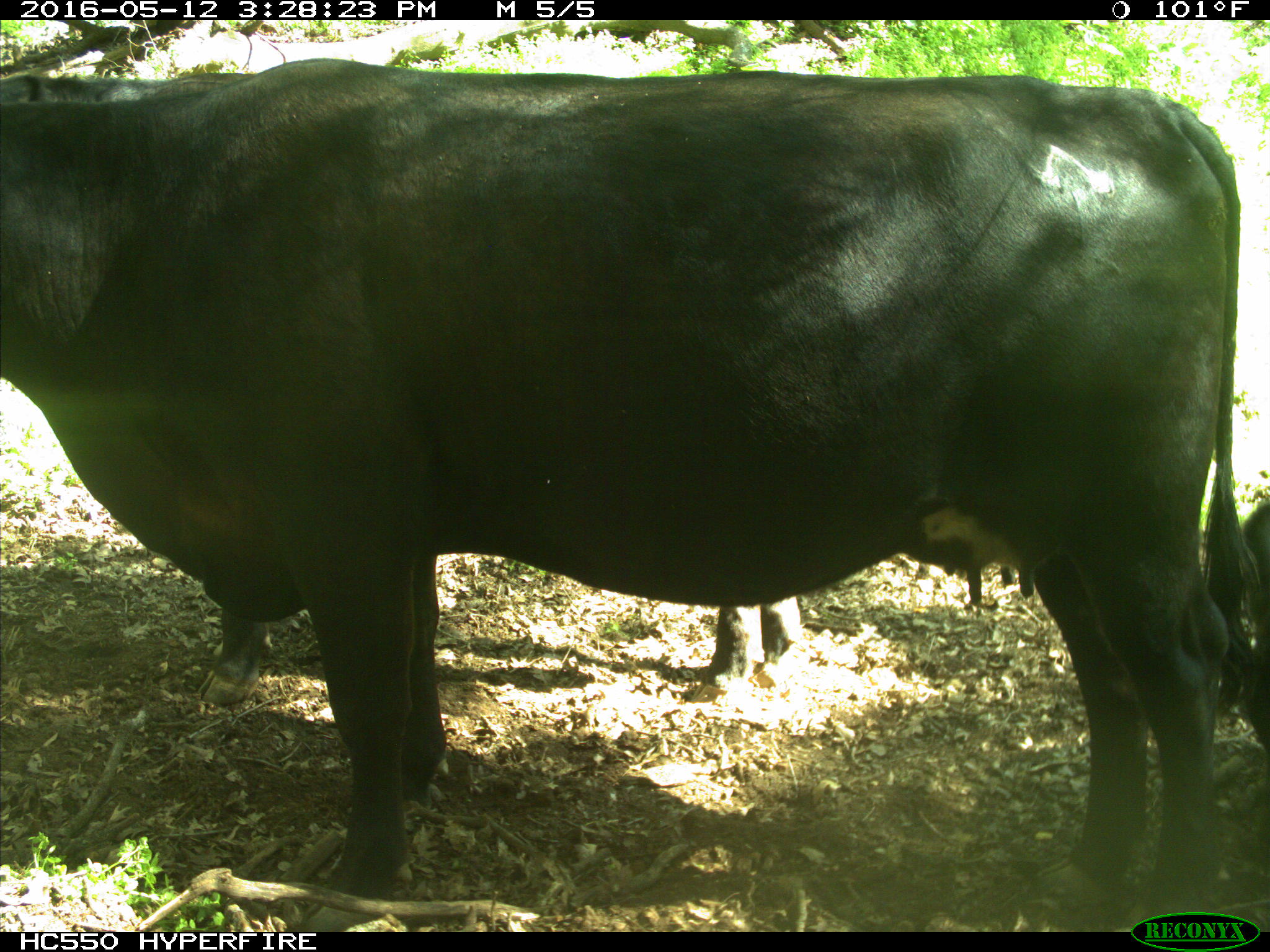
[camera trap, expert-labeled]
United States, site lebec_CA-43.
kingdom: Animalia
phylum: Chordata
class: Mammalia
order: Artiodactyla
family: Bovidae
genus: Bos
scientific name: Bos taurus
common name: domestic cow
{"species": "Bos taurus (domestic cow)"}